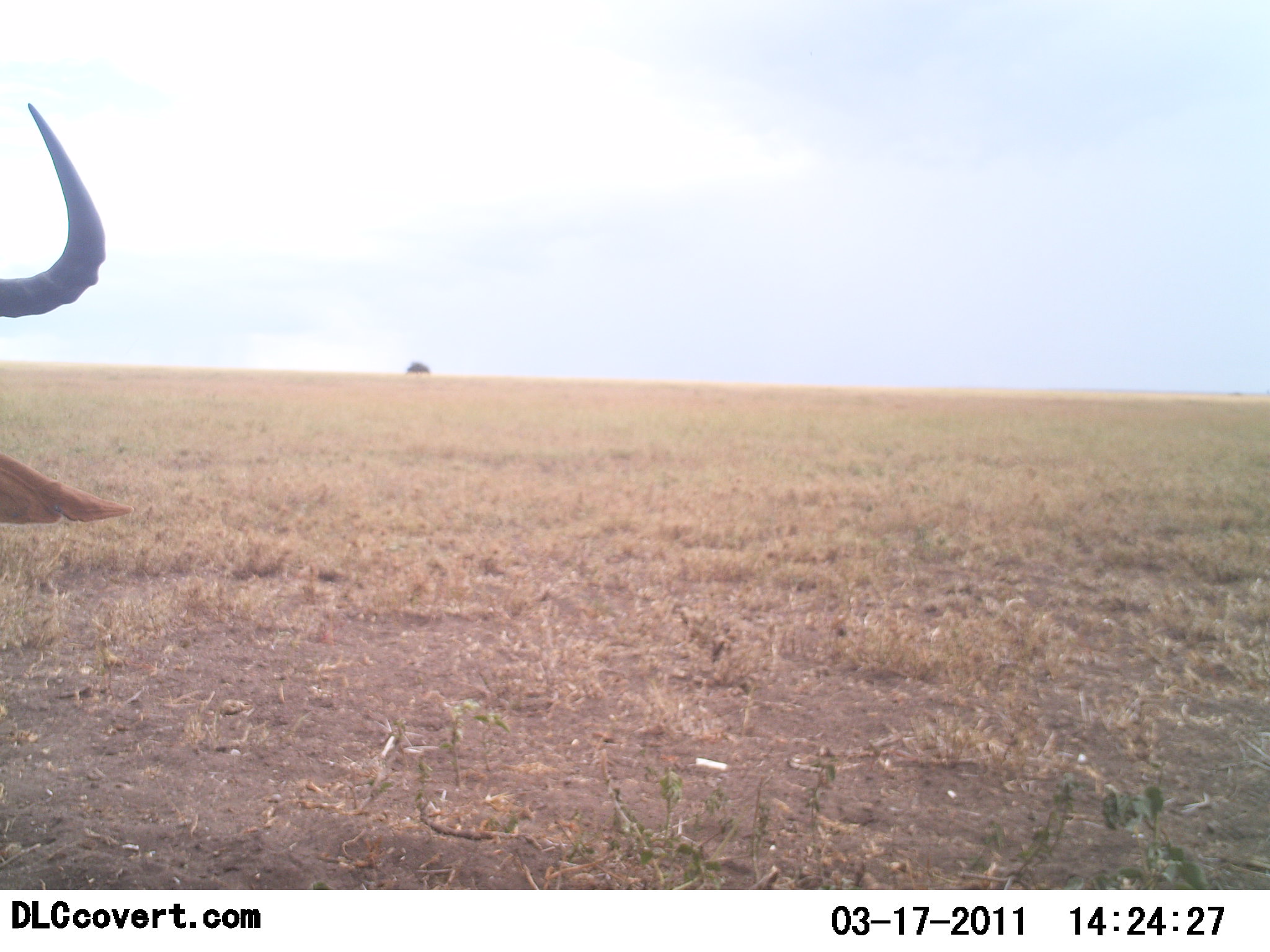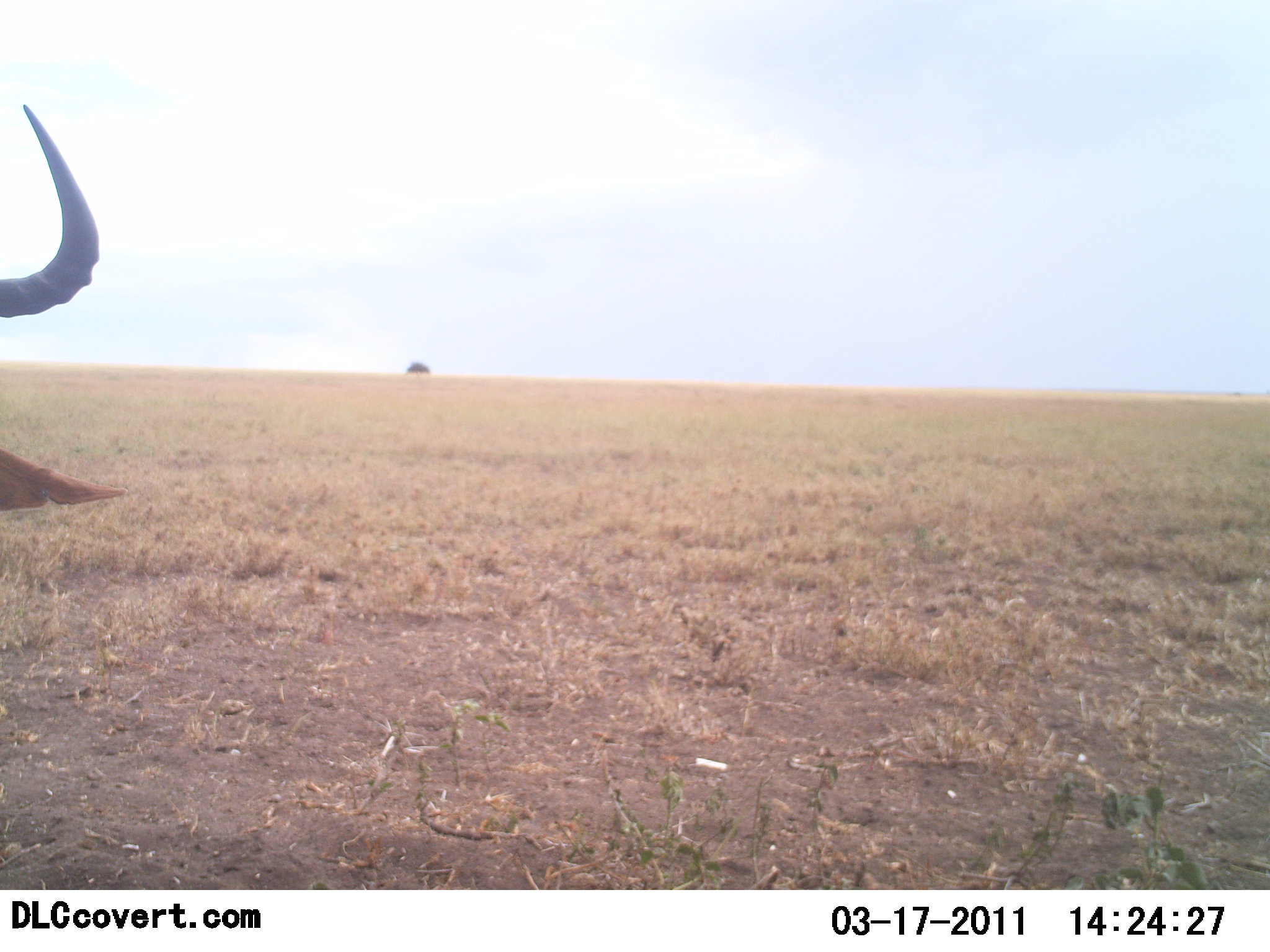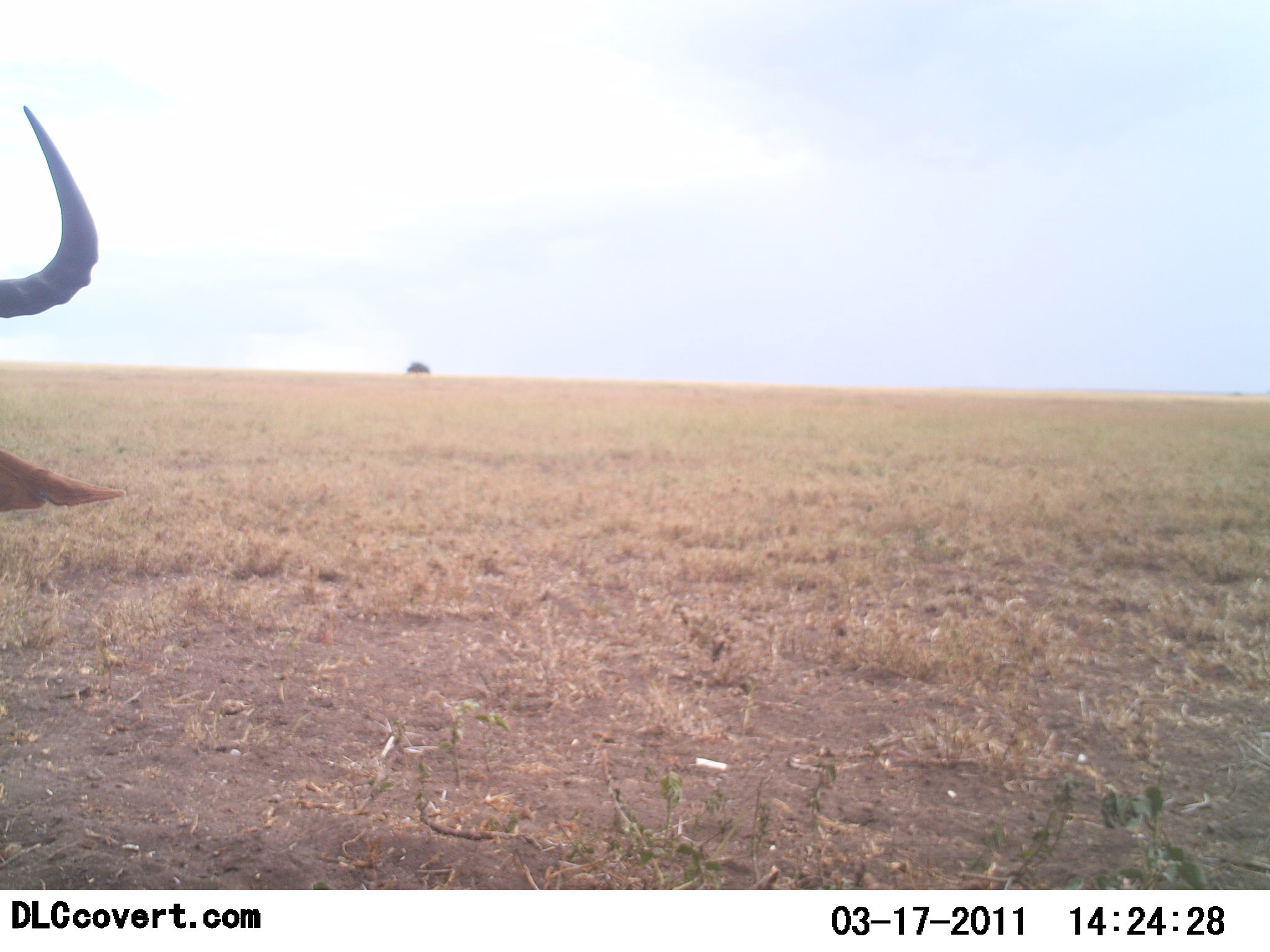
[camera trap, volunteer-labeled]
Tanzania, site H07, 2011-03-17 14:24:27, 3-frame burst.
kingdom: Animalia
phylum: Chordata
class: Mammalia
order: Artiodactyla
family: Bovidae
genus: Alcelaphus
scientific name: Alcelaphus buselaphus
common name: hartebeest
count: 1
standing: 100%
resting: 0%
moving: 0%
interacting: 0%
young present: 0%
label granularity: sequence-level